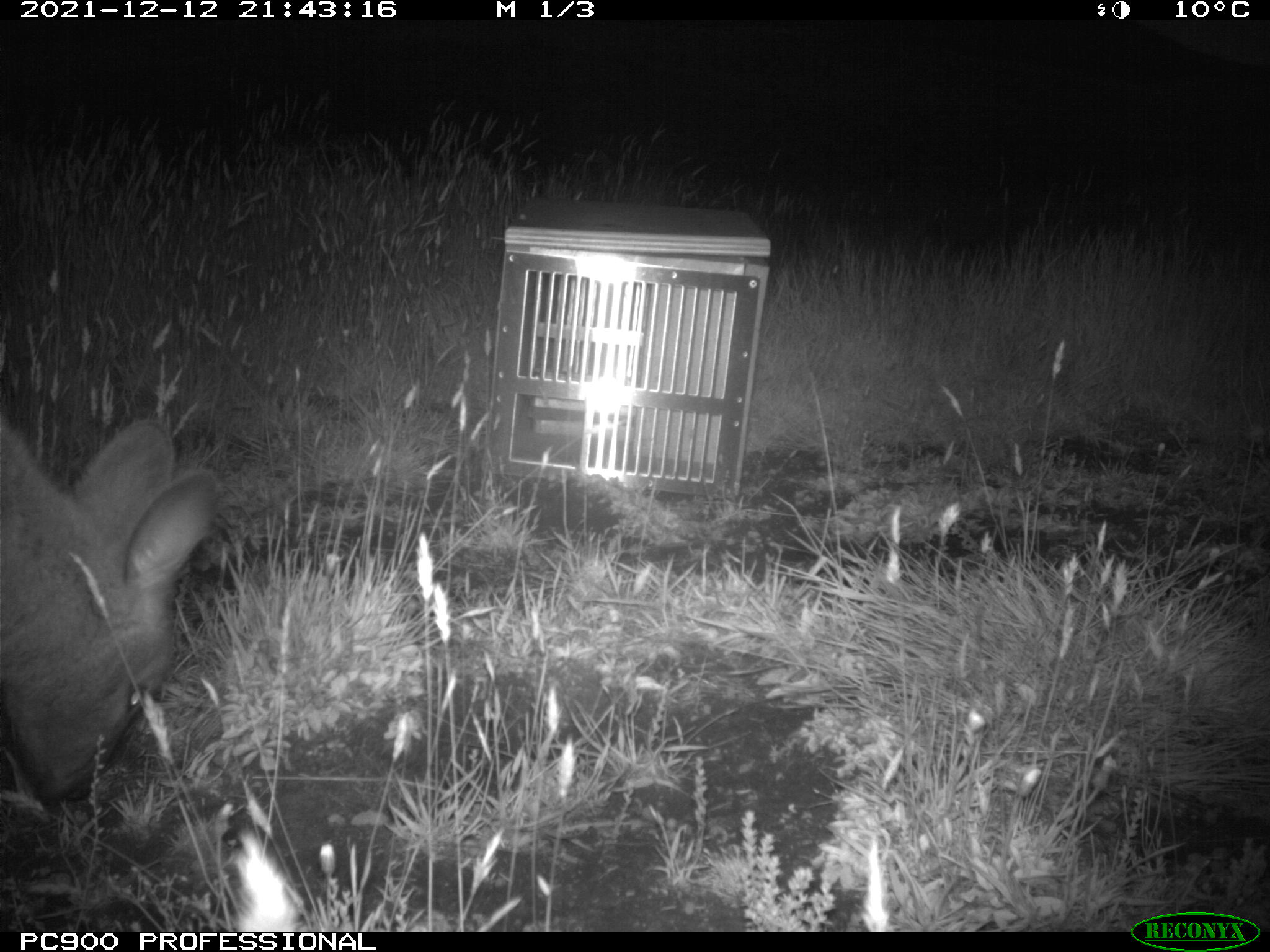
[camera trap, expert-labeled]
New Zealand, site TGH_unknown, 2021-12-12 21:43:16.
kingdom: Animalia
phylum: Chordata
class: Mammalia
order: Diprotodontia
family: Macropodidae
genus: Notamacropus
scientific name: Notamacropus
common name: wallaby